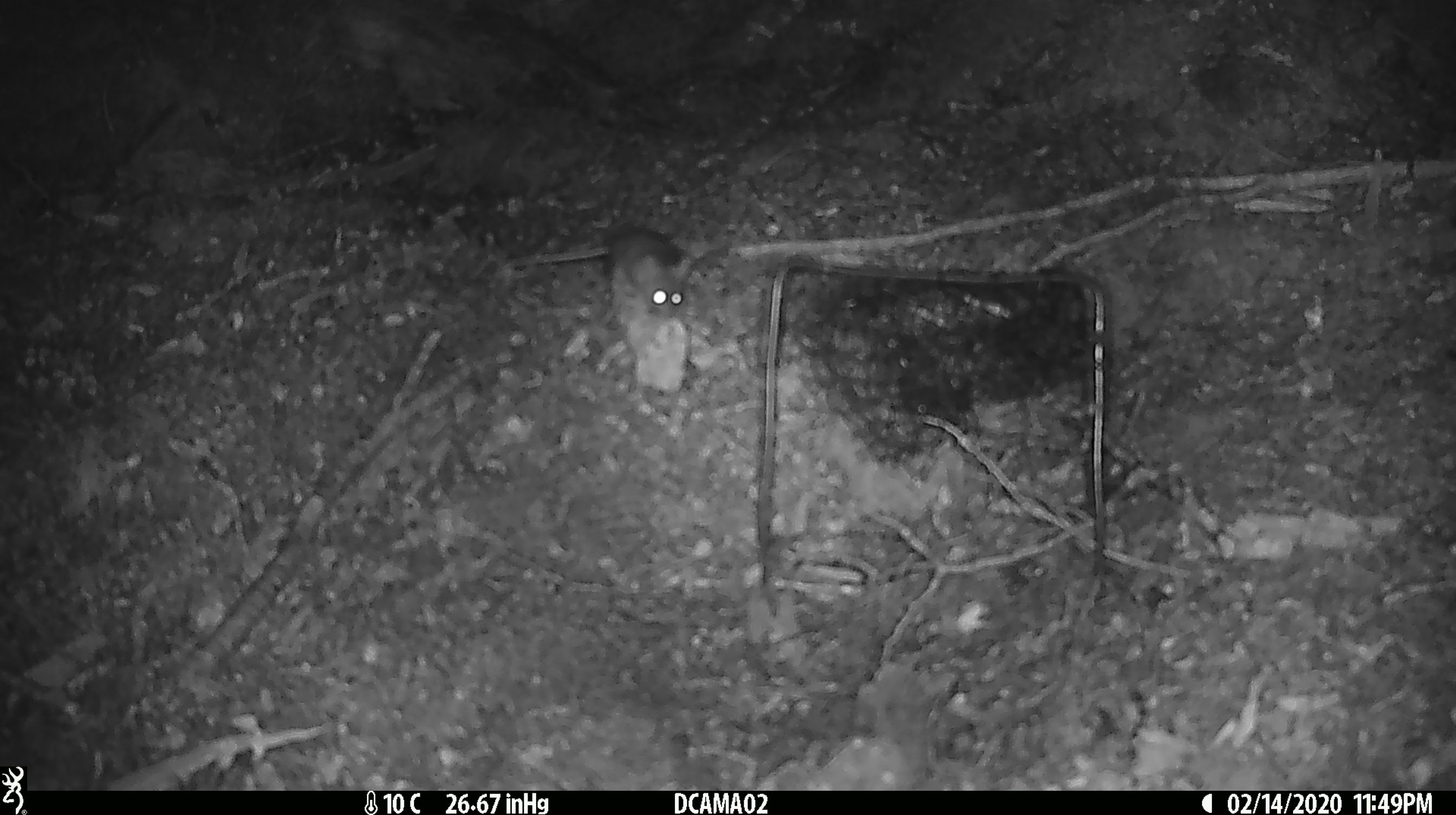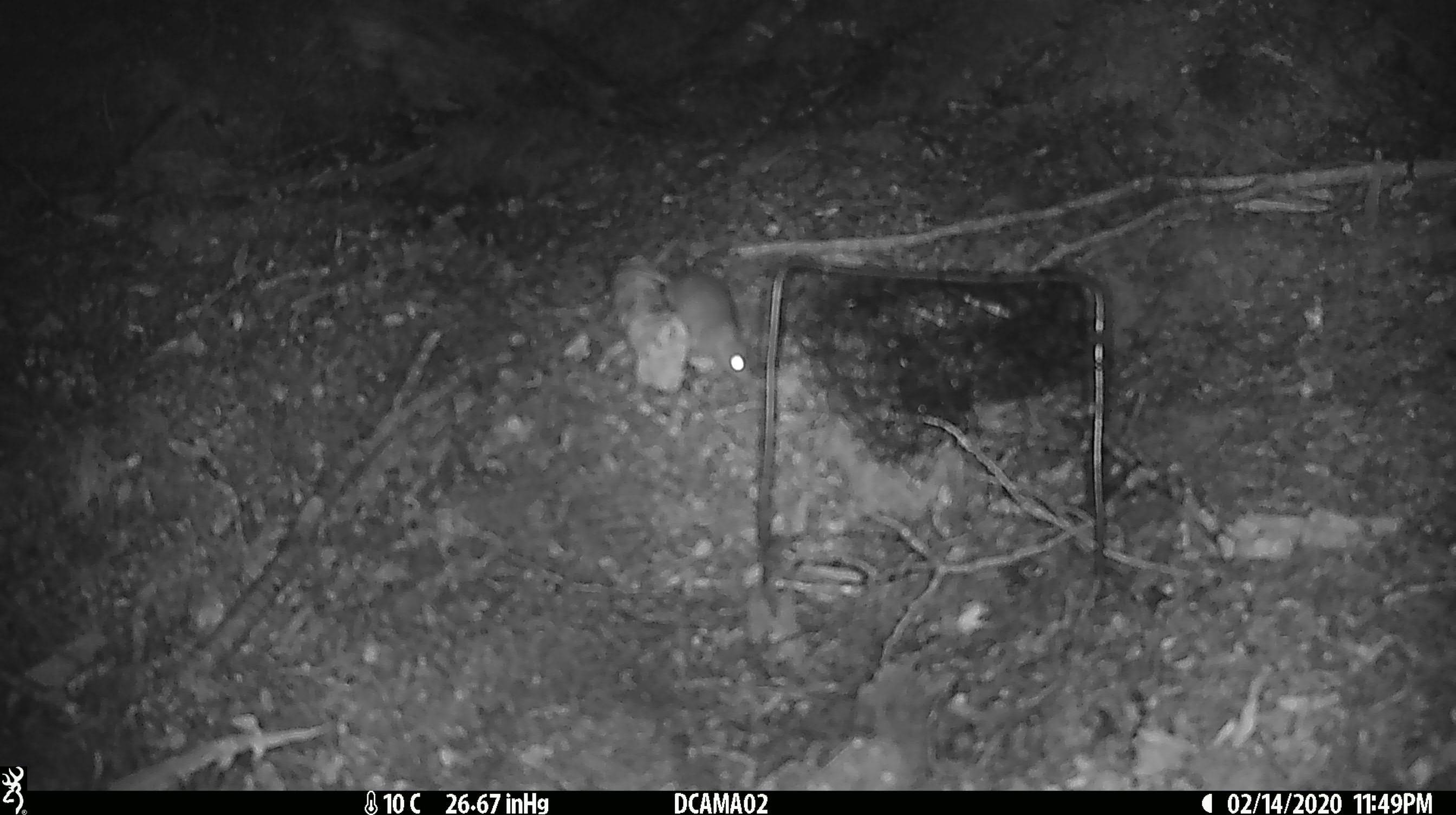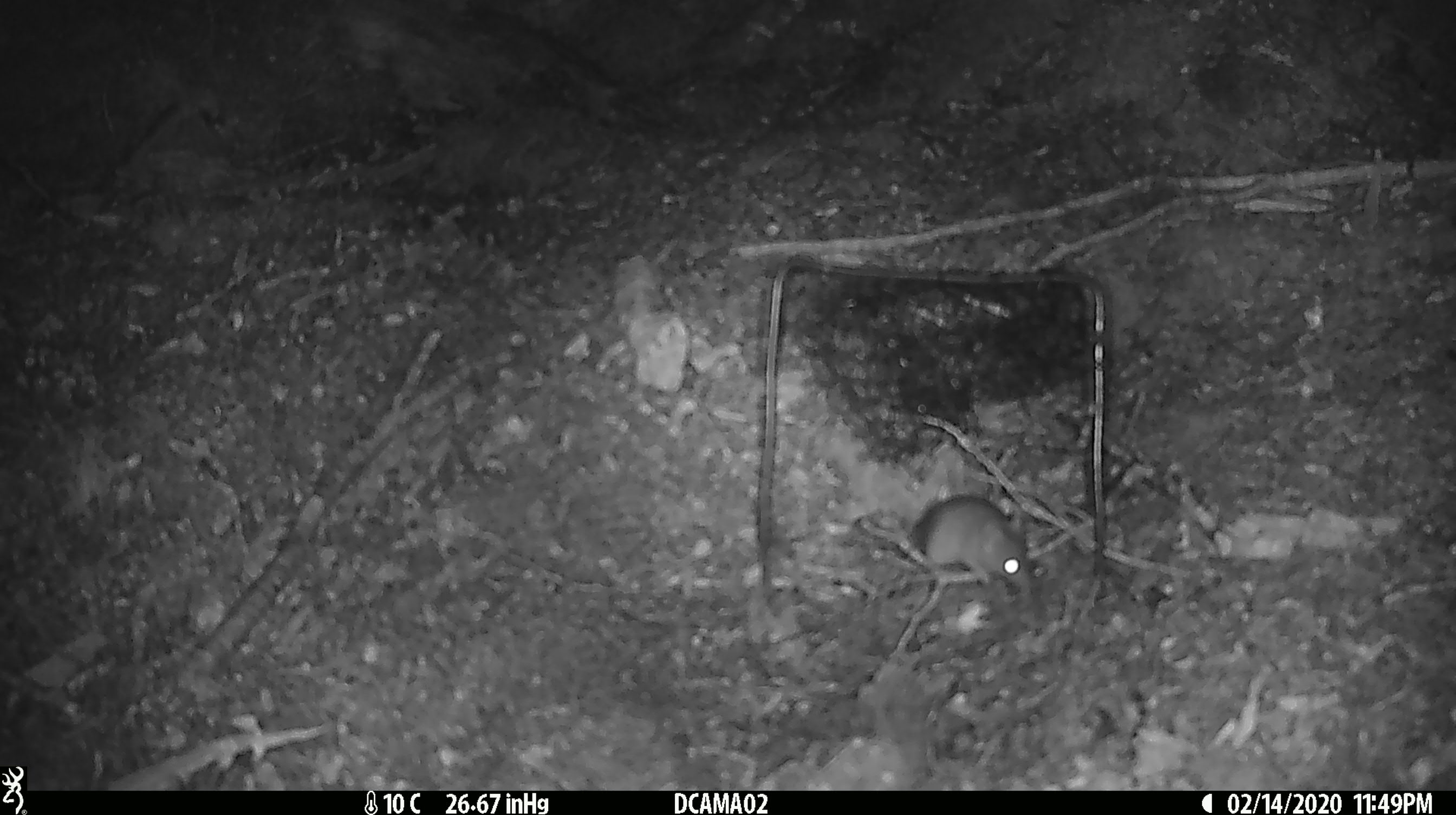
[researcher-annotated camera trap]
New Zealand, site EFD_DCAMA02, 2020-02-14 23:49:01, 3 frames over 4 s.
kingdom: Animalia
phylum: Chordata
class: Mammalia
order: Rodentia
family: Muridae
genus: Mus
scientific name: Mus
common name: mouse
Mouse (Mus).